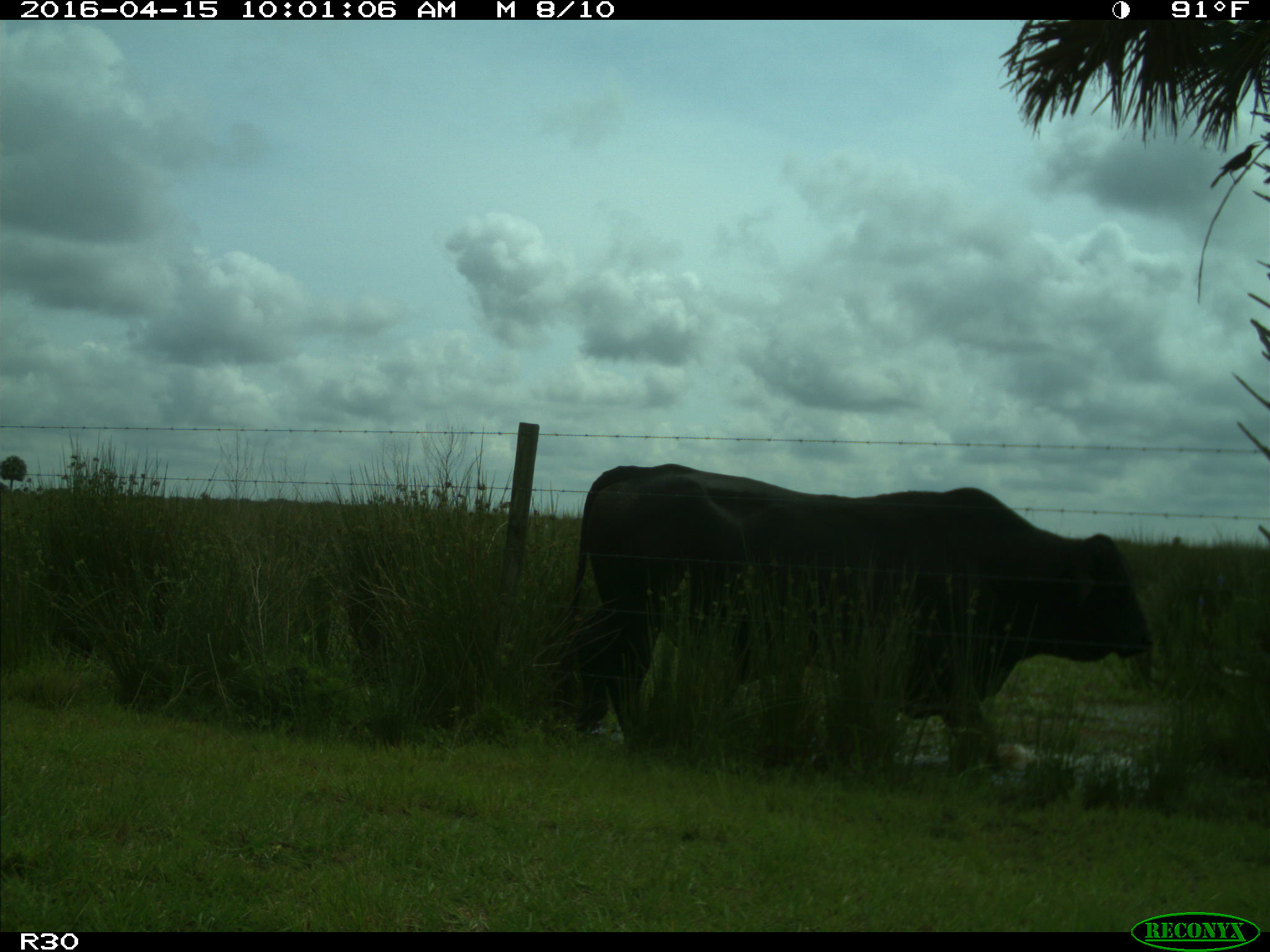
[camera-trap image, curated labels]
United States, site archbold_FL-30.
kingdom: Animalia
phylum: Chordata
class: Mammalia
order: Artiodactyla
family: Bovidae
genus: Bos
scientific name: Bos taurus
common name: domestic cow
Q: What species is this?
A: Bos taurus (domestic cow).